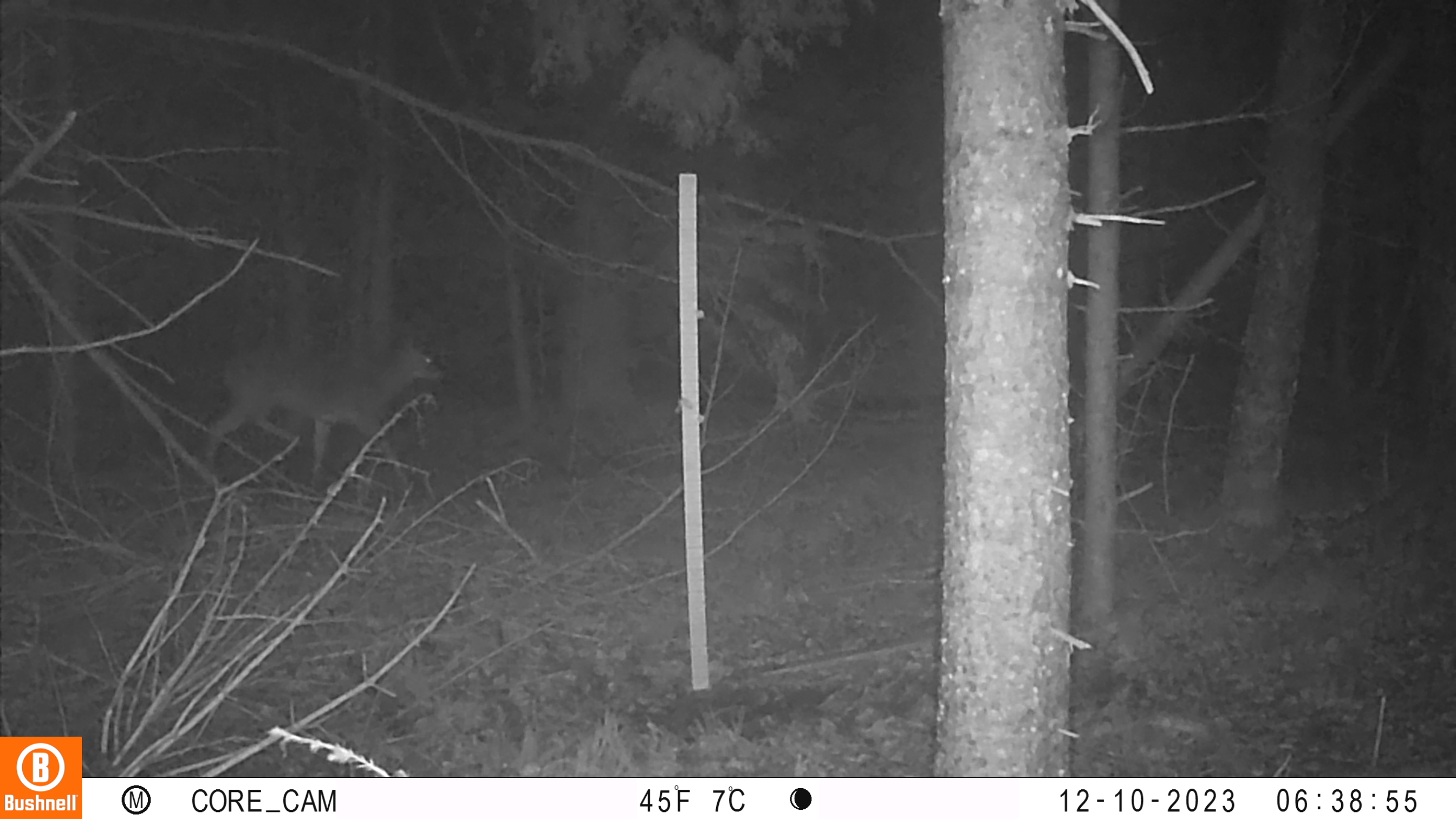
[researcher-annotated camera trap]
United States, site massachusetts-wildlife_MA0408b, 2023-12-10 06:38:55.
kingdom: Animalia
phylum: Chordata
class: Mammalia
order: Artiodactyla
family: Cervidae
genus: Odocoileus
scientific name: Odocoileus virginianus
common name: white-tailed deer